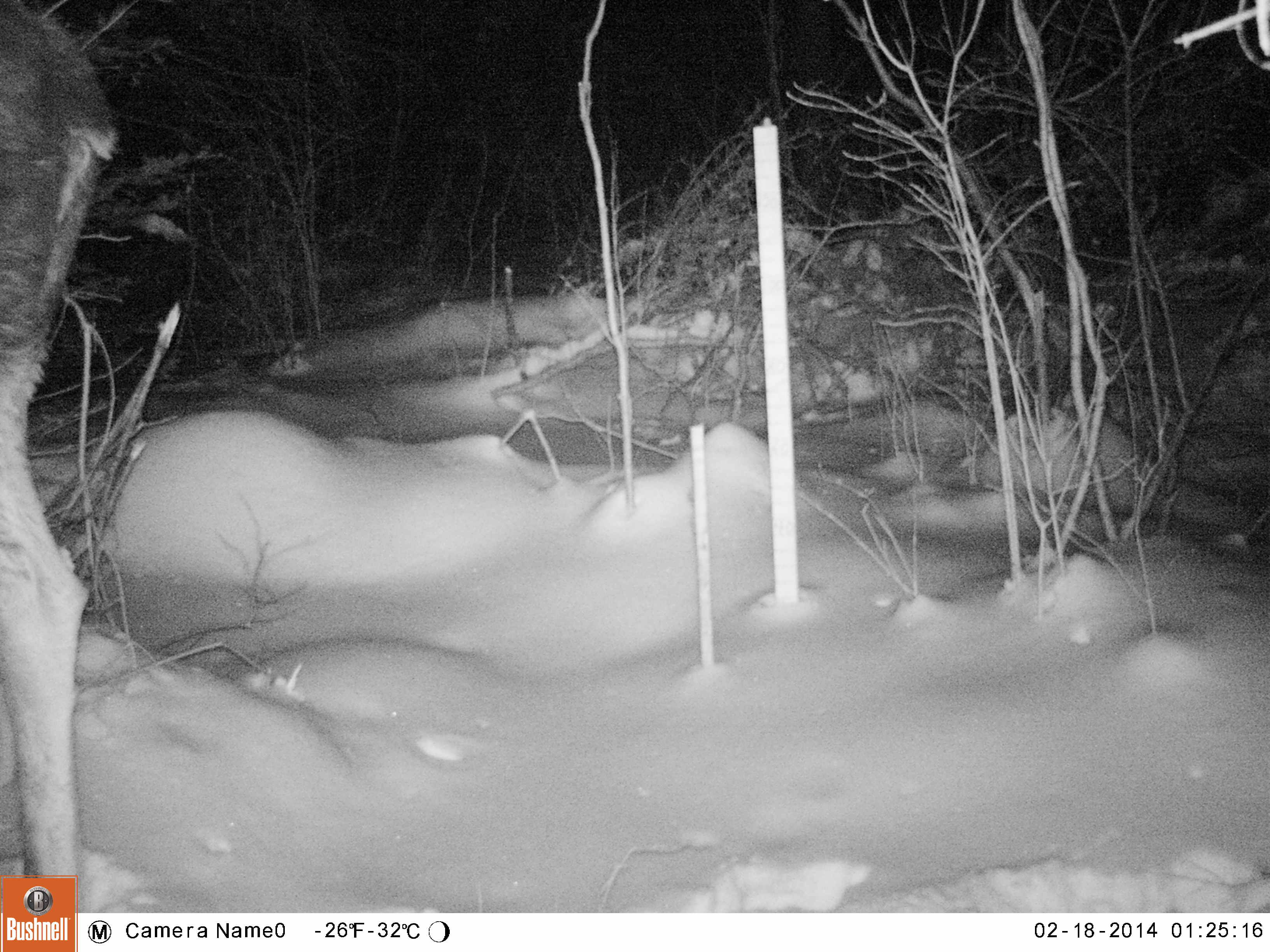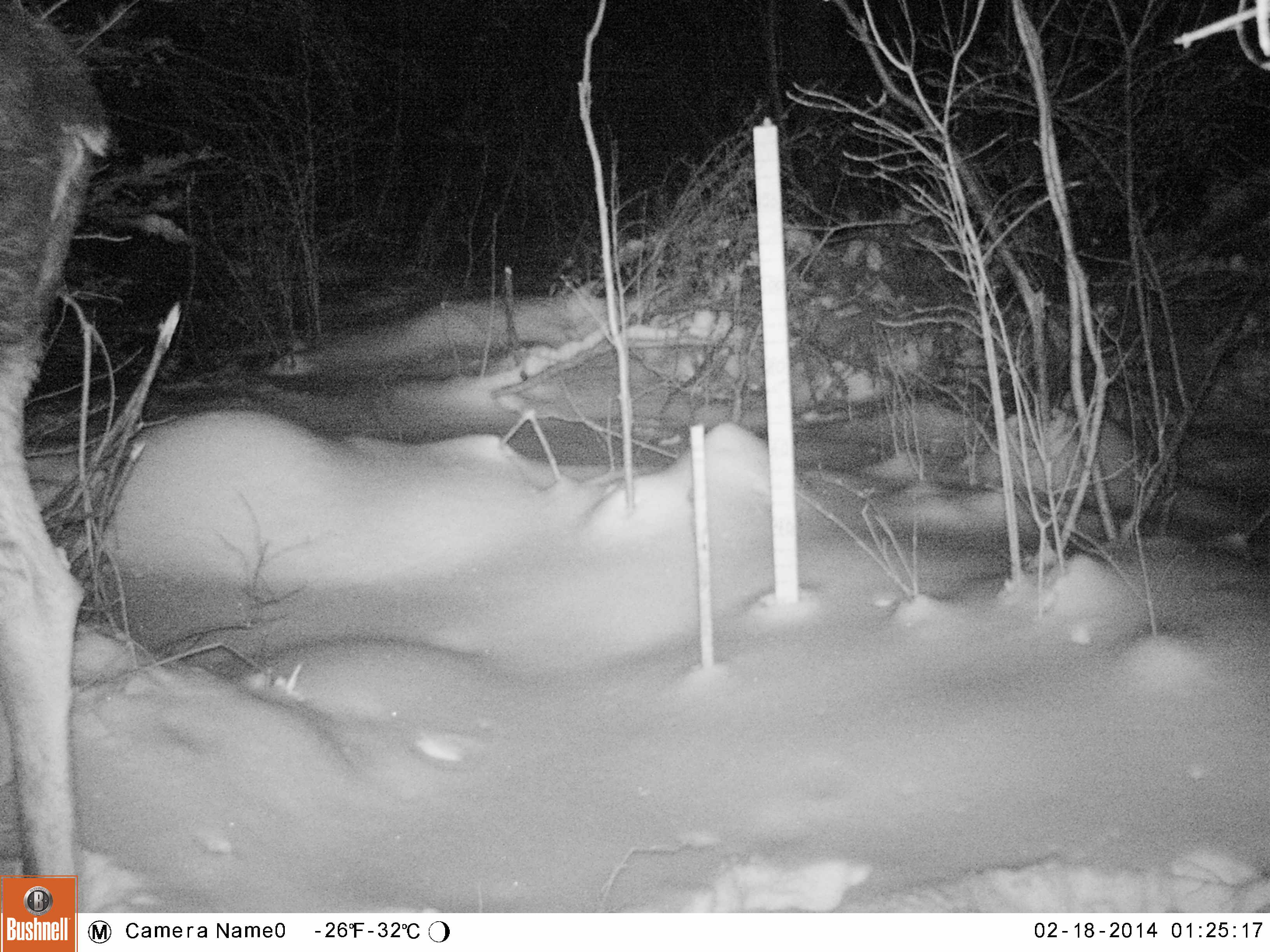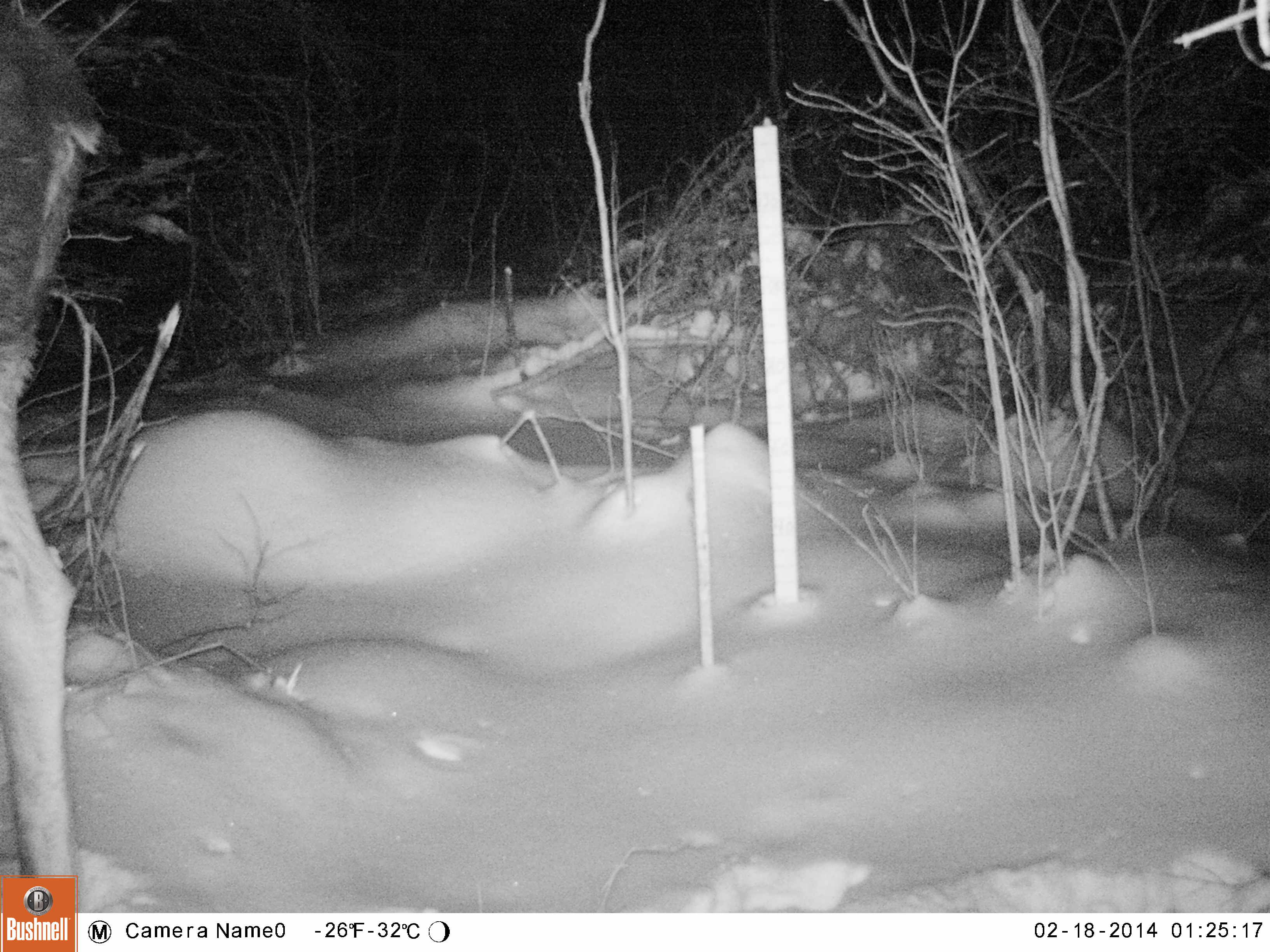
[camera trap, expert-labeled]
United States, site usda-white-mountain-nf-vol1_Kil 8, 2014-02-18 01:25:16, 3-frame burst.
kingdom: Animalia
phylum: Chordata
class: Mammalia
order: Artiodactyla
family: Cervidae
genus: Alces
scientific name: Alces alces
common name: moose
Moose (Alces alces).